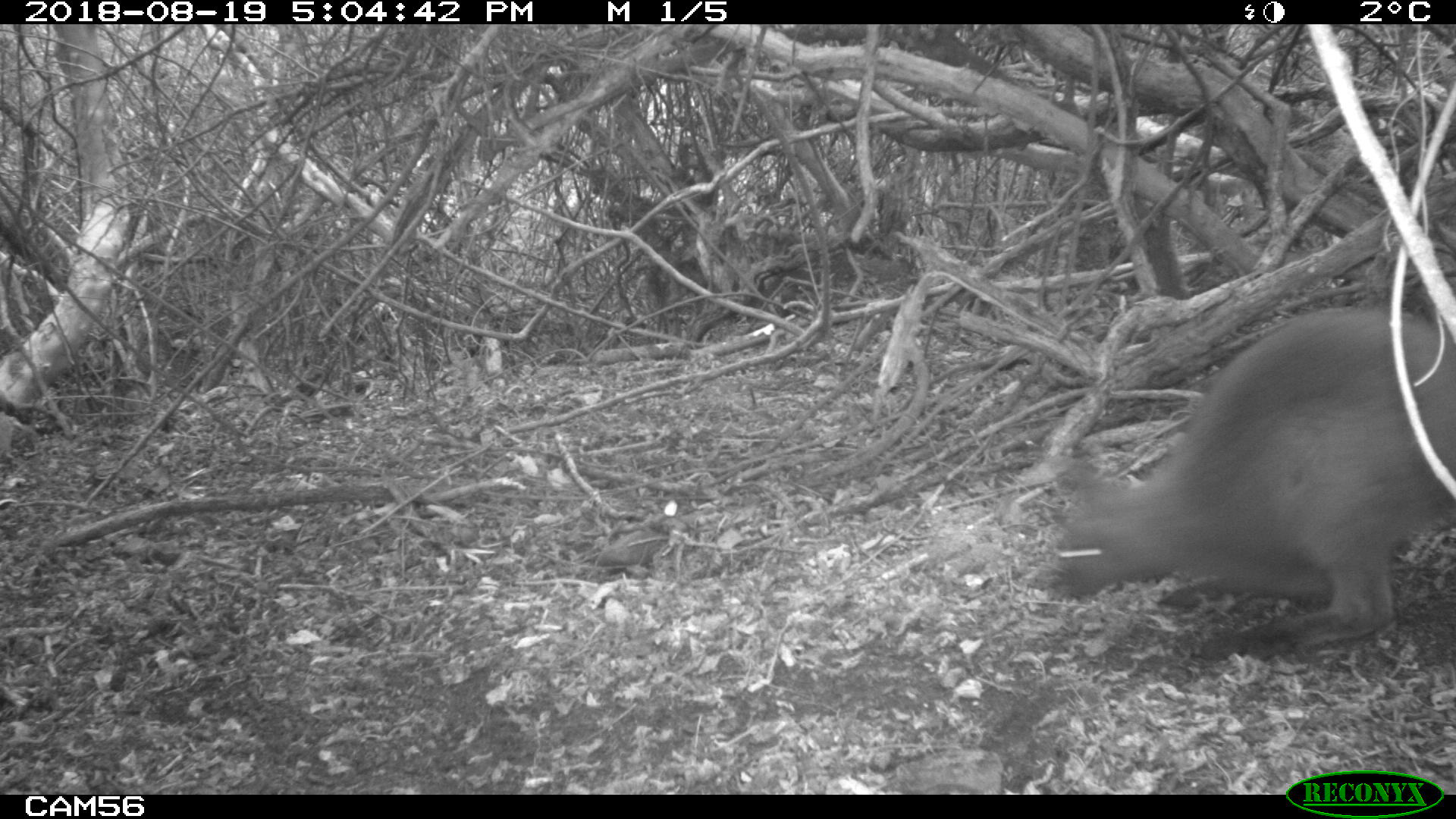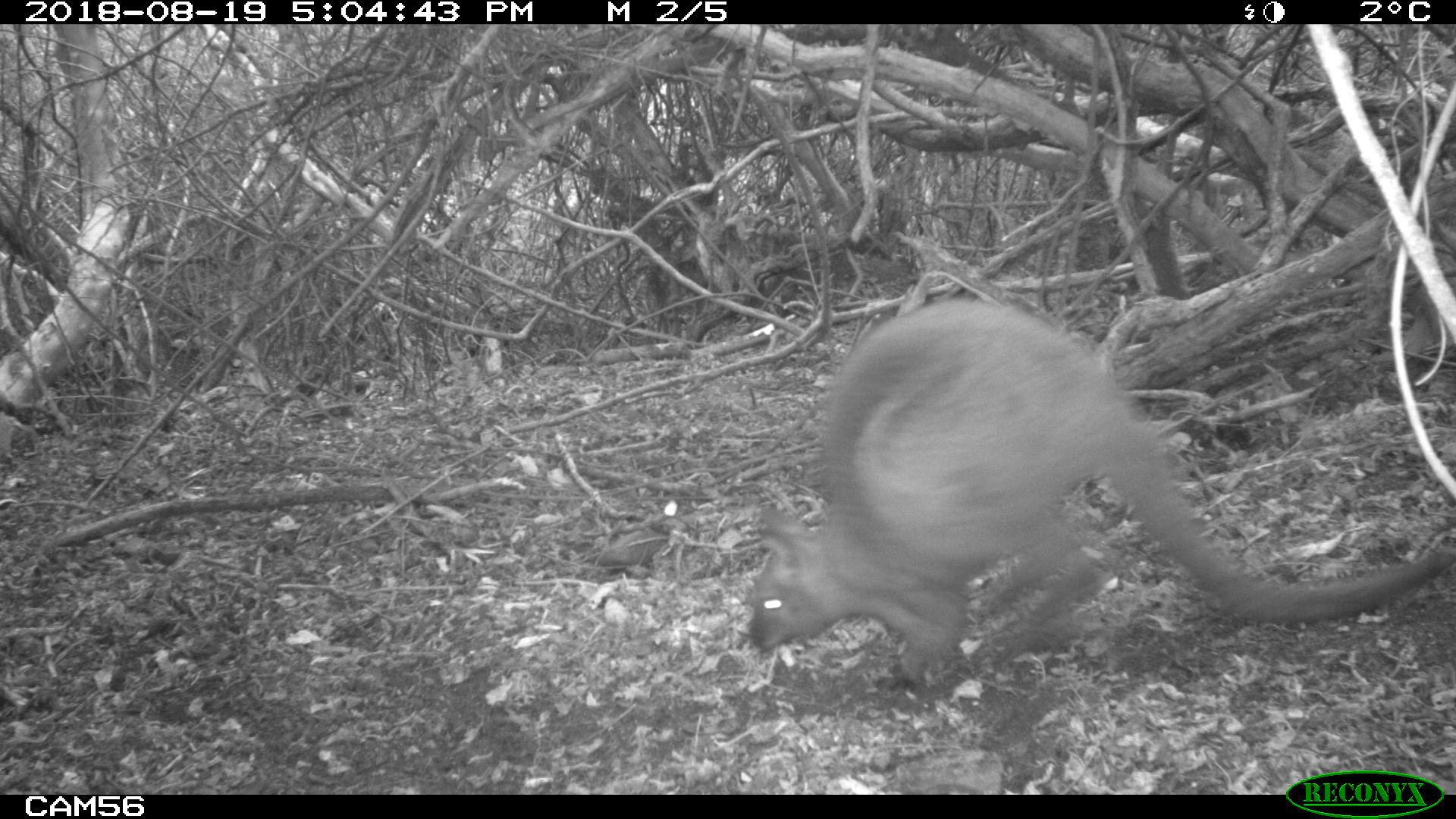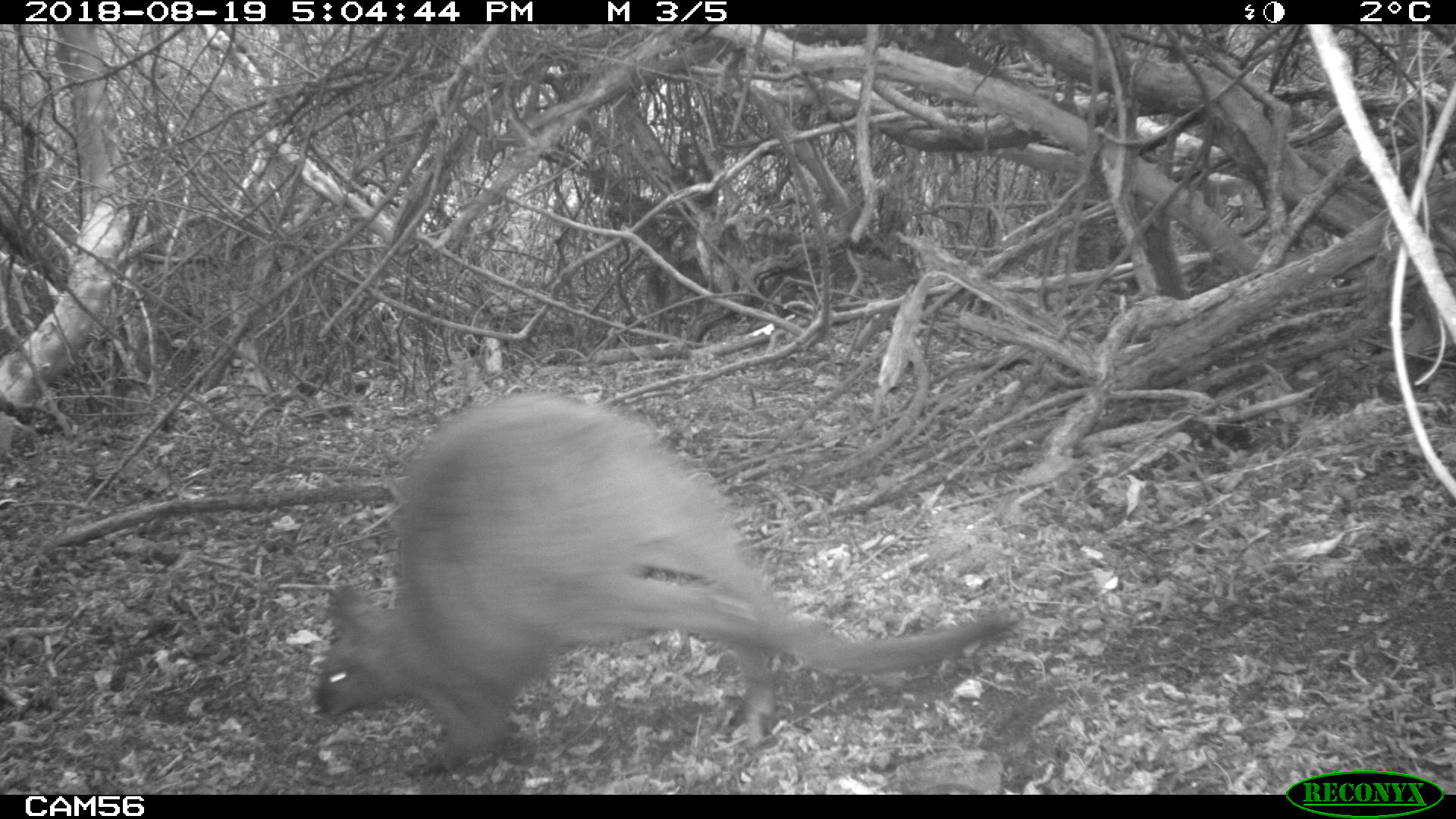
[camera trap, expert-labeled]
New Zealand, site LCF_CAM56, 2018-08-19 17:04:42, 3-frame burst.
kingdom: Animalia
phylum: Chordata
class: Mammalia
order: Diprotodontia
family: Macropodidae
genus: Notamacropus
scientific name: Notamacropus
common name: wallaby